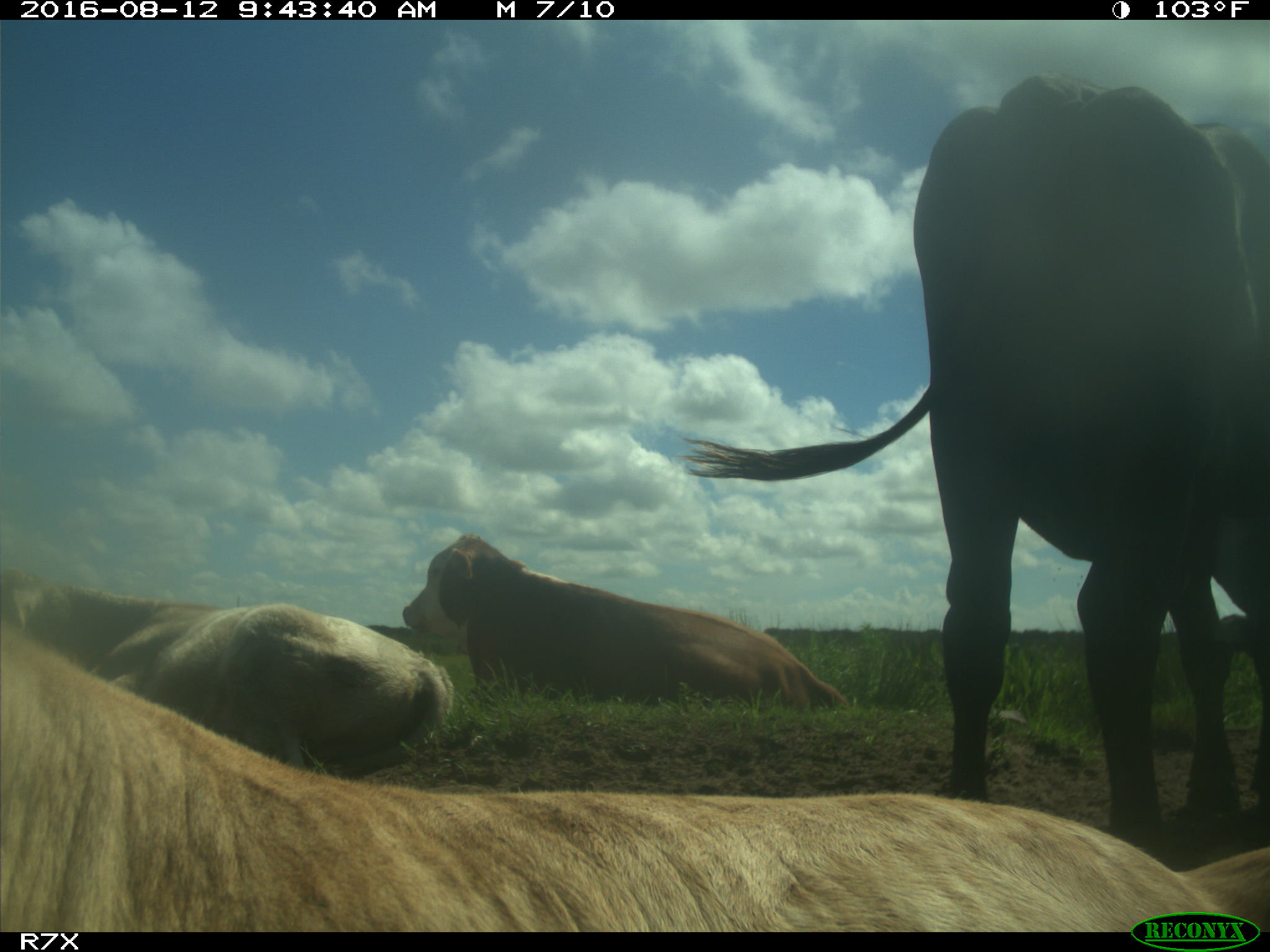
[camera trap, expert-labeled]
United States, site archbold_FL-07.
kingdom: Animalia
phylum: Chordata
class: Mammalia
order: Artiodactyla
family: Bovidae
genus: Bos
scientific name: Bos taurus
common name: domestic cow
Bos taurus (domestic cow).